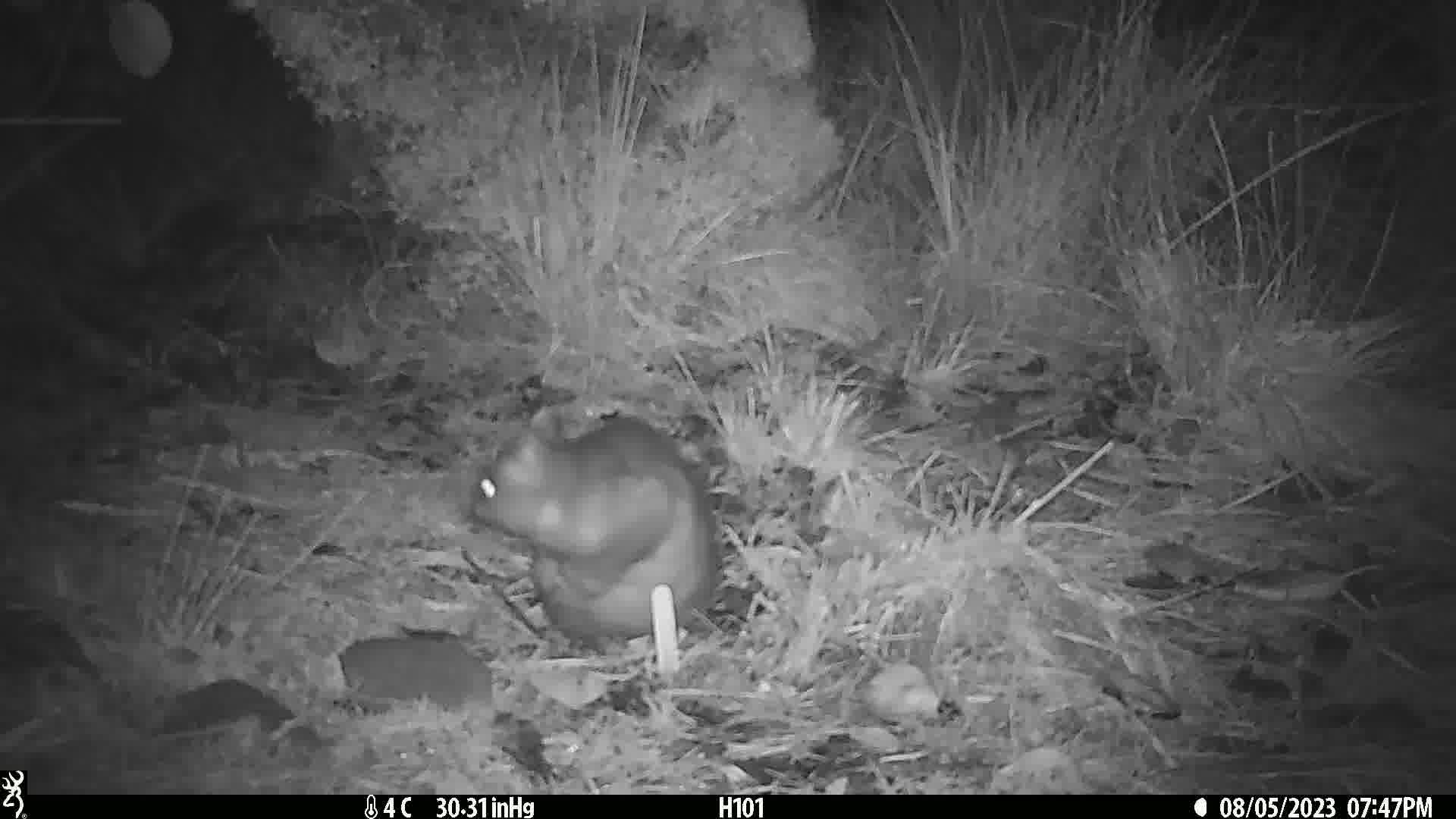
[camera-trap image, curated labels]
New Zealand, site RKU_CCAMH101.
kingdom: Animalia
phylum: Chordata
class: Mammalia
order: Diprotodontia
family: Phalangeridae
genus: Trichosurus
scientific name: Trichosurus vulpecula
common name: common brushtail possum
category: possum